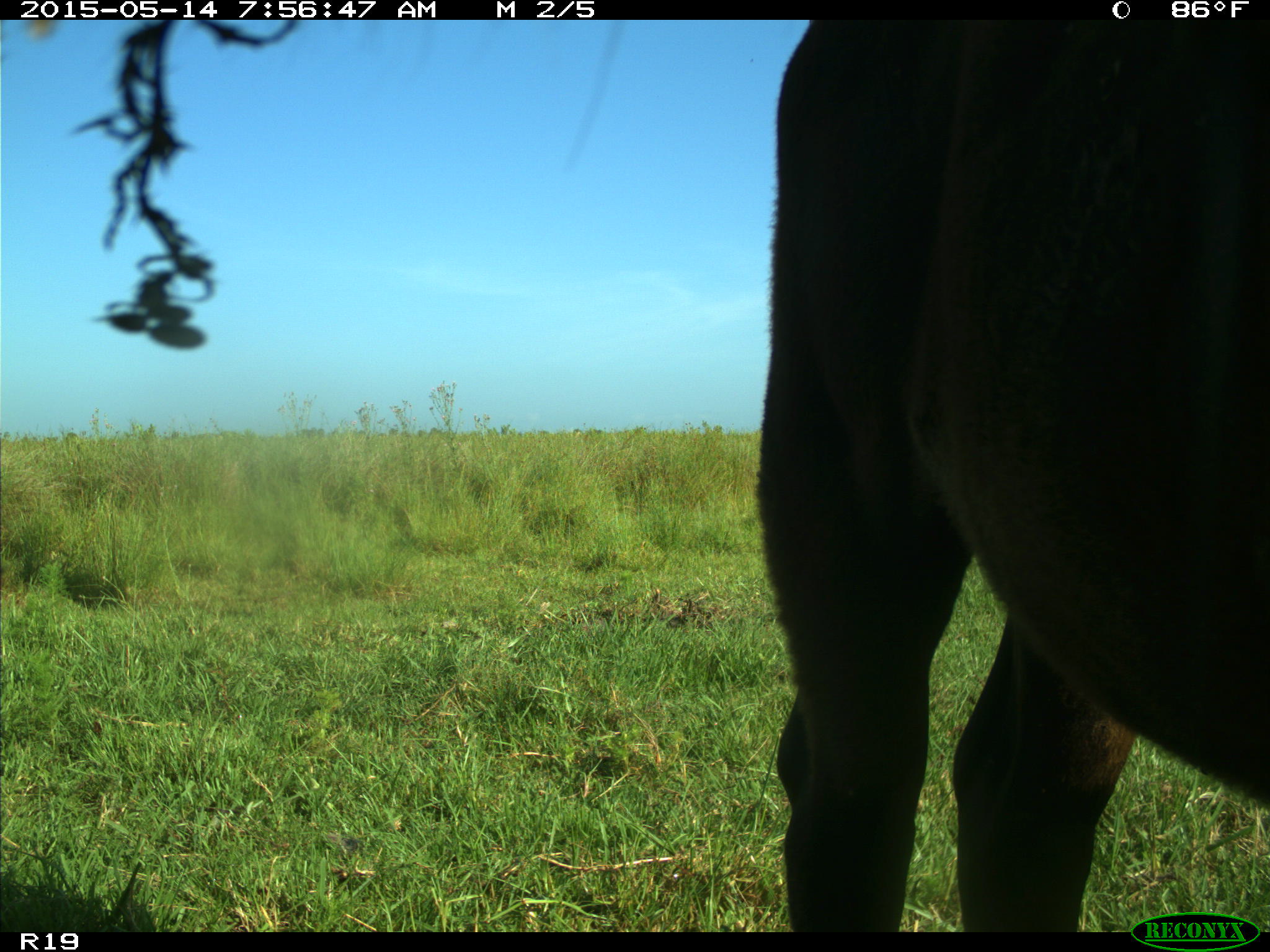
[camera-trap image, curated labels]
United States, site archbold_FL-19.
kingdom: Animalia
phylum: Chordata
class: Mammalia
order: Artiodactyla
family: Bovidae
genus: Bos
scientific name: Bos taurus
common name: domestic cow